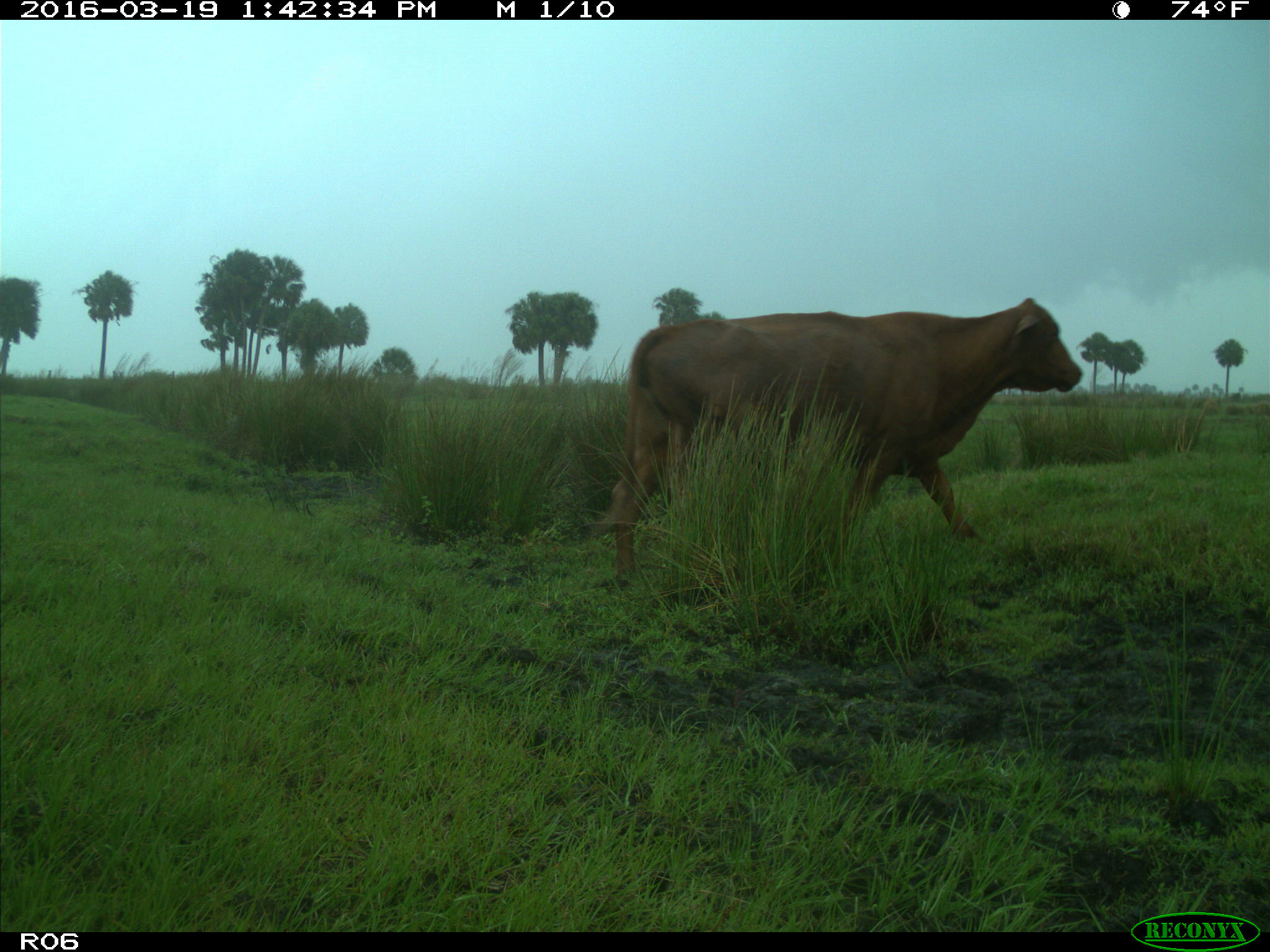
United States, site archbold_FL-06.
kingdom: Animalia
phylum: Chordata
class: Mammalia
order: Artiodactyla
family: Bovidae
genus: Bos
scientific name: Bos taurus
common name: domestic cow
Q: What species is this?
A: Bos taurus (domestic cow).